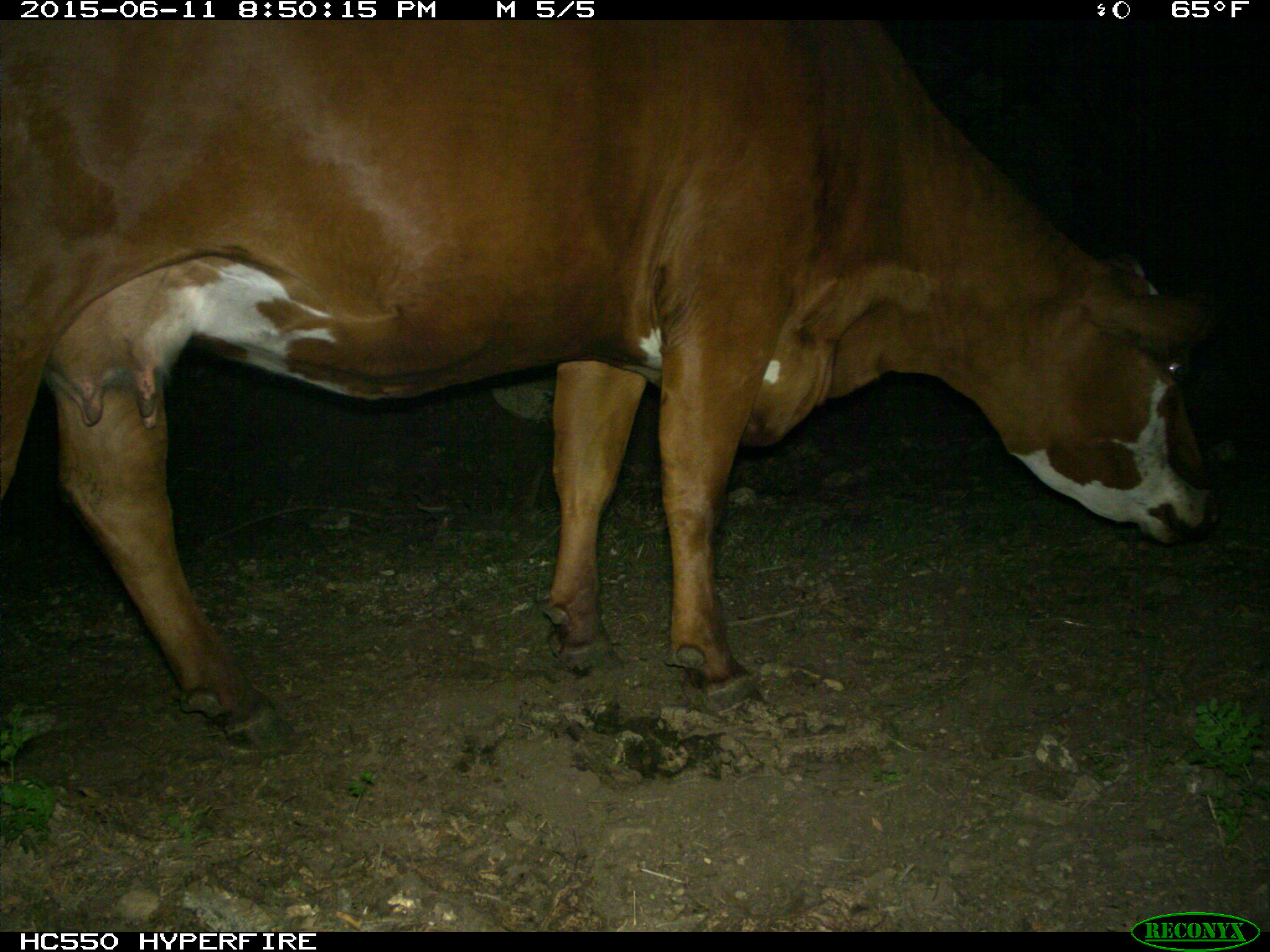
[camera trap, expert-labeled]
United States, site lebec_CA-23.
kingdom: Animalia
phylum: Chordata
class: Mammalia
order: Artiodactyla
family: Bovidae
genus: Bos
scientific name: Bos taurus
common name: domestic cow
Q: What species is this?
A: Bos taurus (domestic cow).